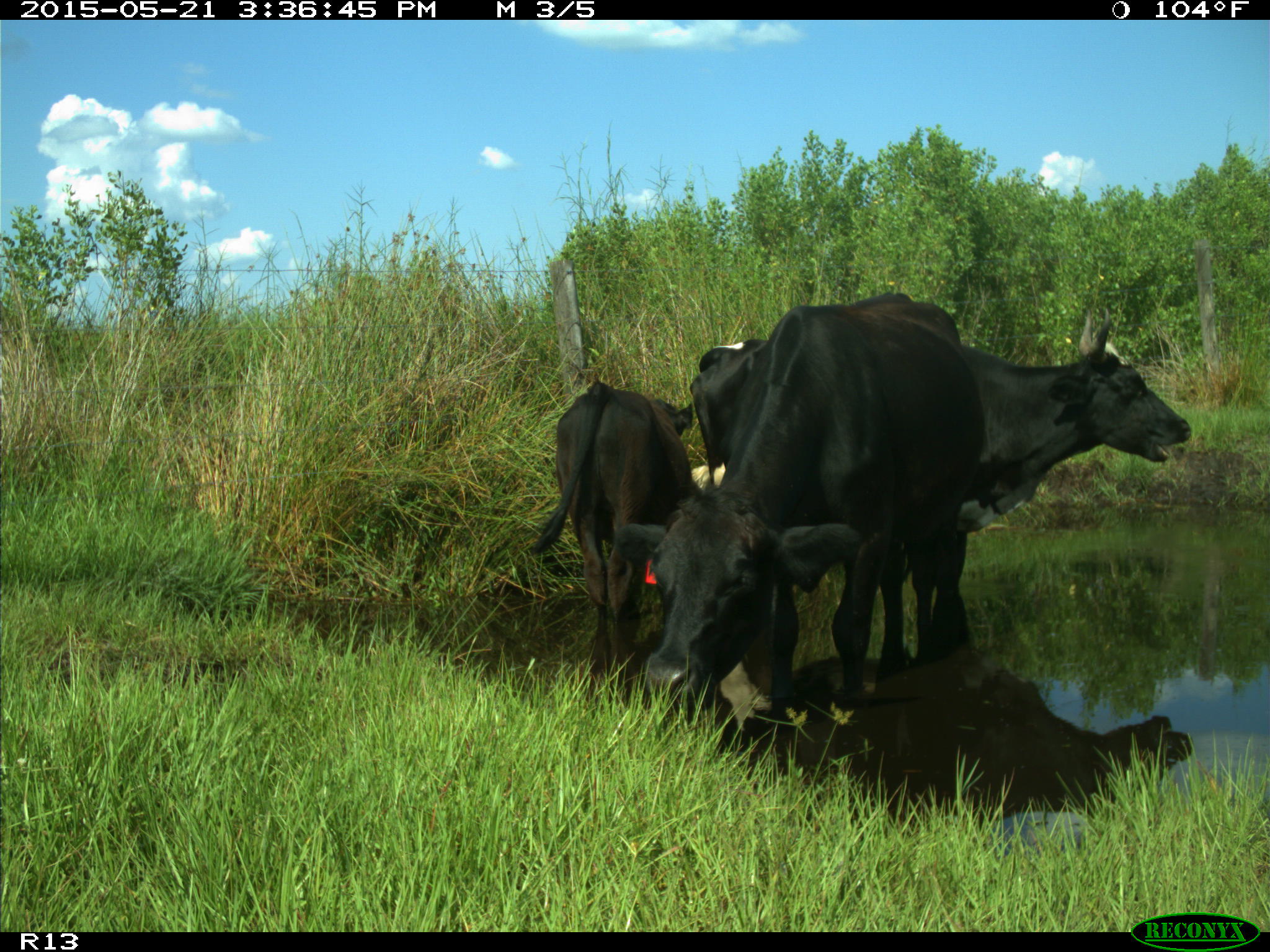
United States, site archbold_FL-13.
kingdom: Animalia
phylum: Chordata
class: Mammalia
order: Artiodactyla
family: Bovidae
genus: Bos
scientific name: Bos taurus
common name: domestic cow